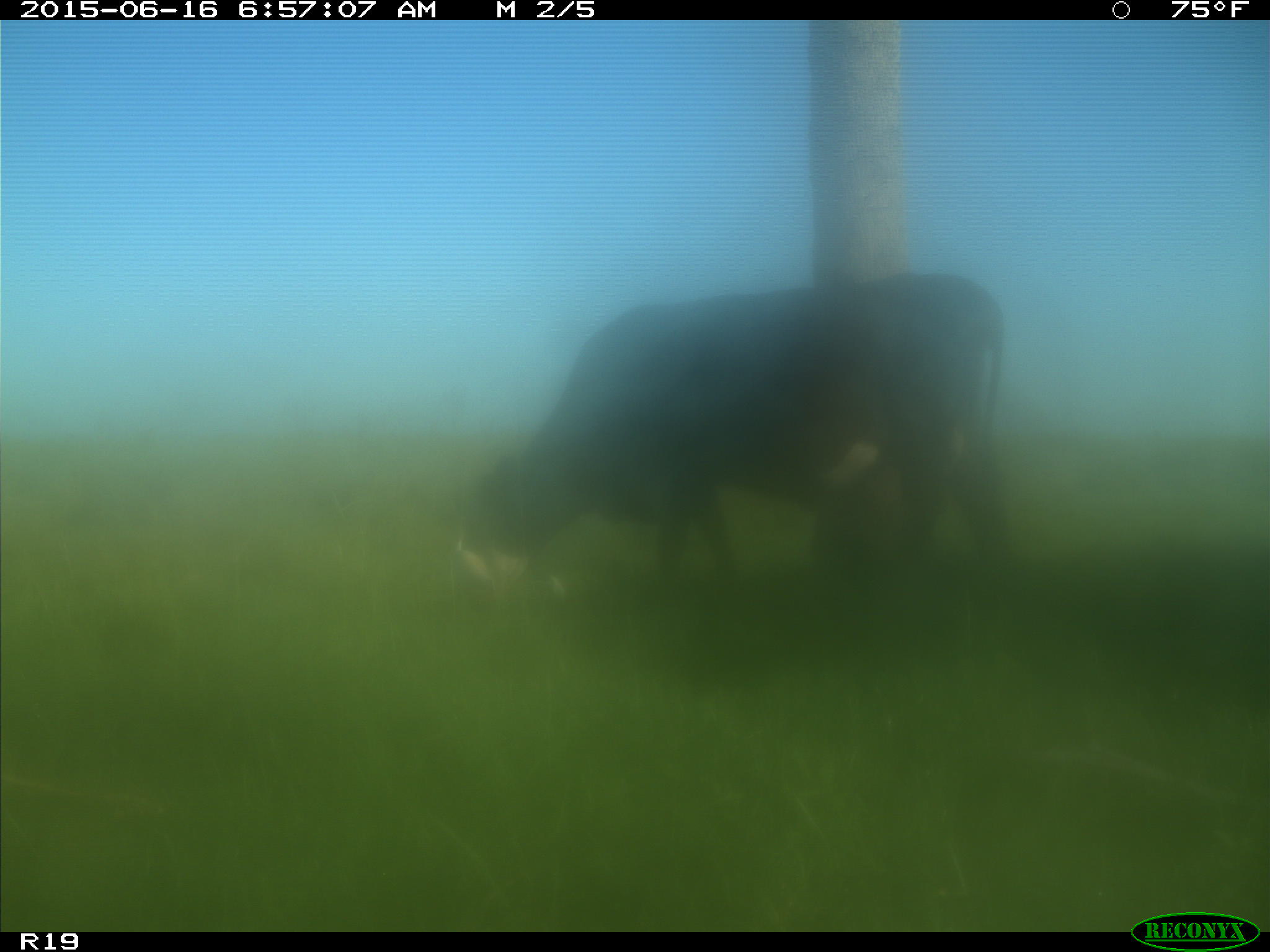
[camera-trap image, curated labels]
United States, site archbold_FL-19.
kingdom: Animalia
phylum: Chordata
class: Mammalia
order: Artiodactyla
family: Bovidae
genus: Bos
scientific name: Bos taurus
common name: domestic cow